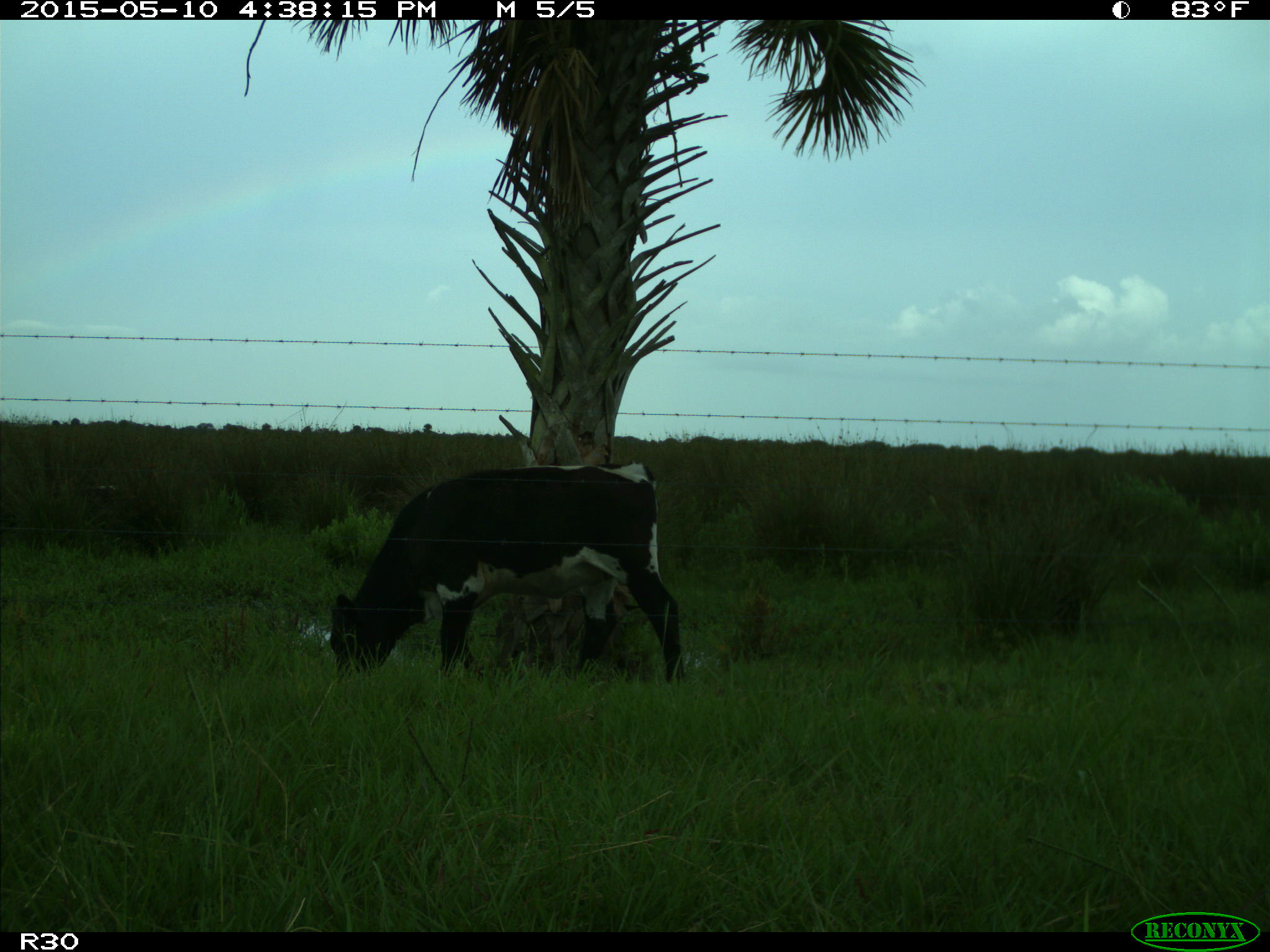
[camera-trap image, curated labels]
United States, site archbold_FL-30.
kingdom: Animalia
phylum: Chordata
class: Mammalia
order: Artiodactyla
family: Bovidae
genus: Bos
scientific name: Bos taurus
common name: domestic cow